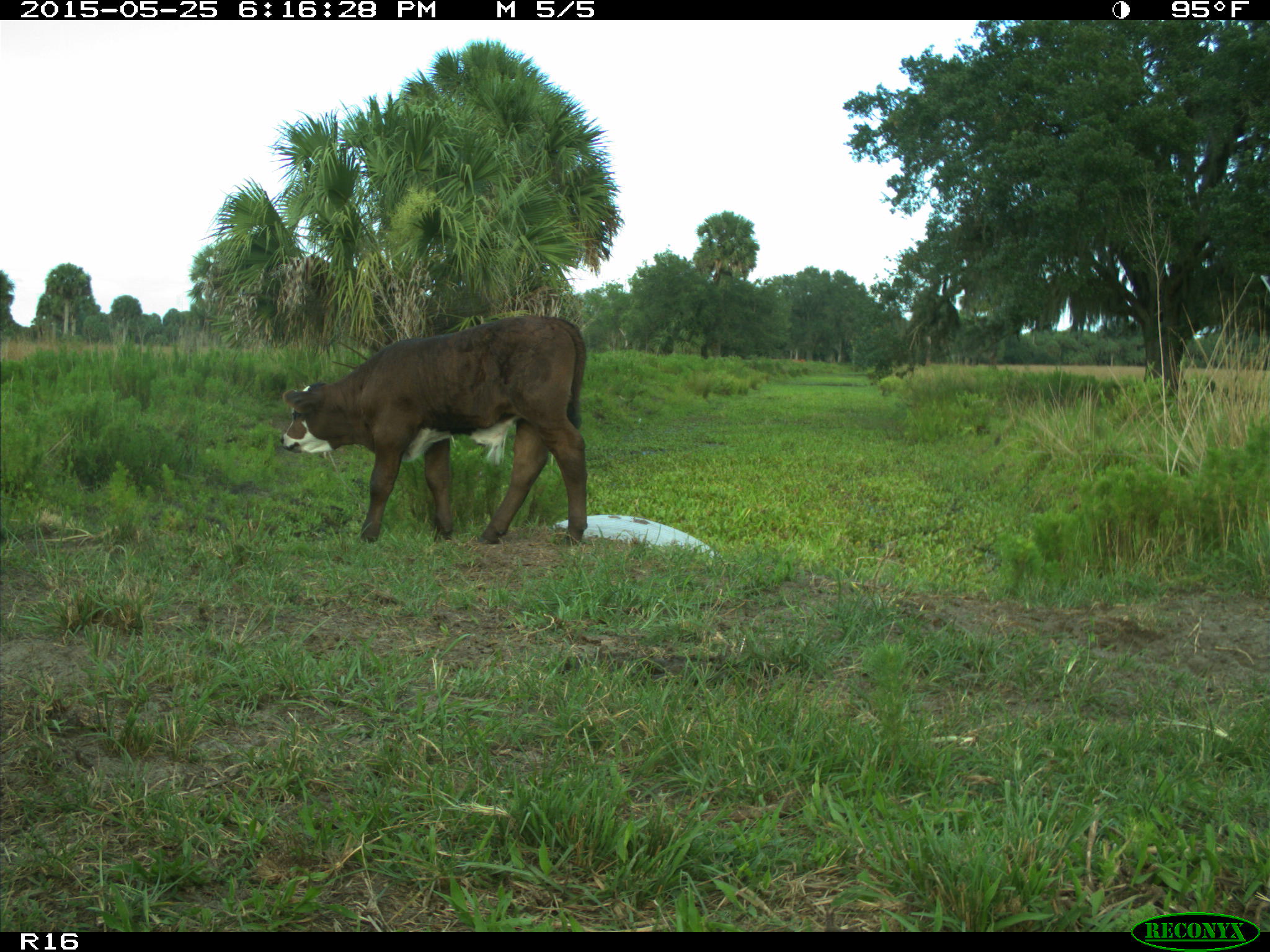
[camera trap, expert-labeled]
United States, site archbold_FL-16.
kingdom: Animalia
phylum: Chordata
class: Mammalia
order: Artiodactyla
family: Bovidae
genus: Bos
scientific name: Bos taurus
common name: domestic cow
Bos taurus (domestic cow).